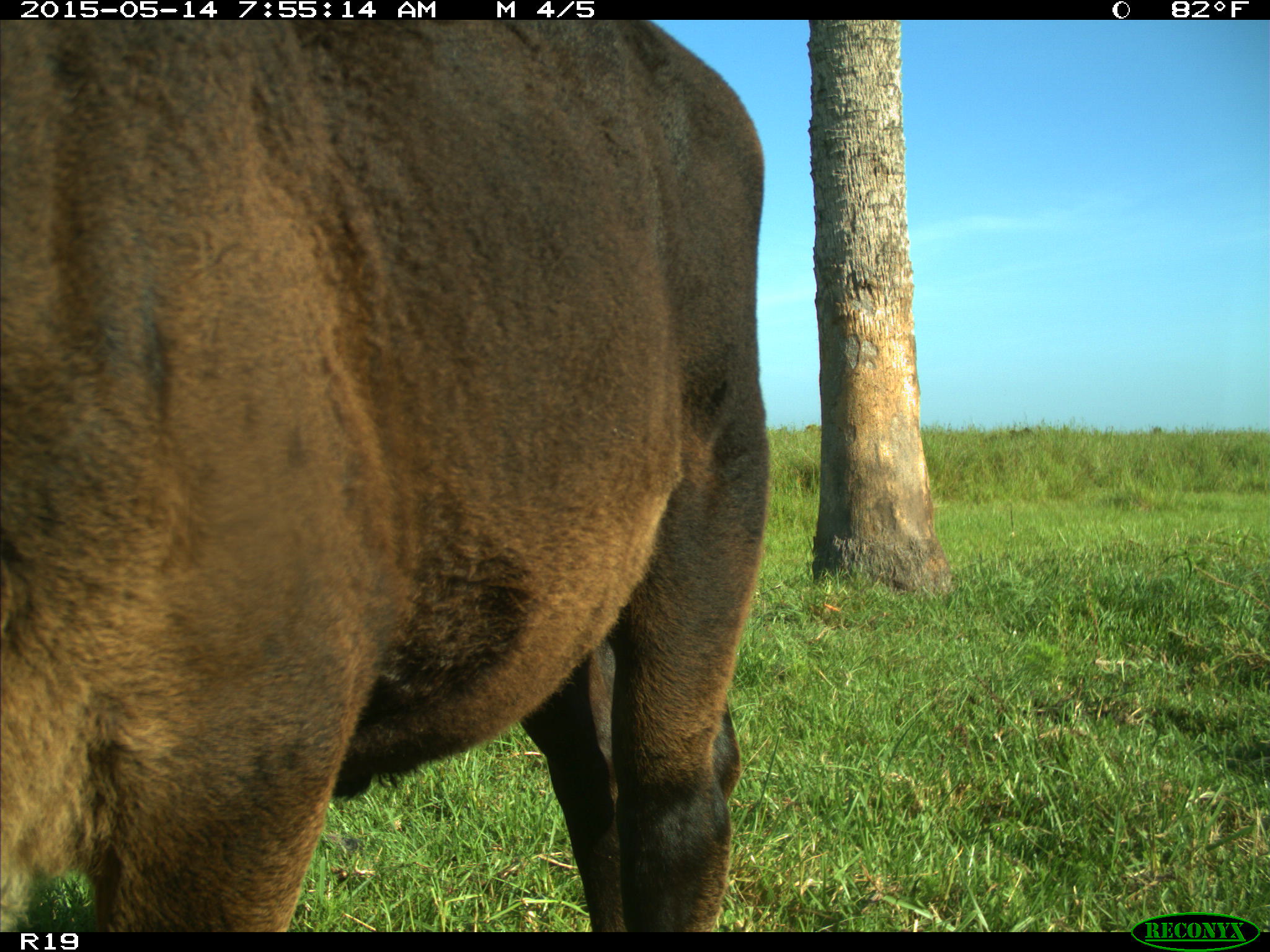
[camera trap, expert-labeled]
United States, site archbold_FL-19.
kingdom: Animalia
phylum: Chordata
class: Mammalia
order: Artiodactyla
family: Bovidae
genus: Bos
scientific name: Bos taurus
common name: domestic cow